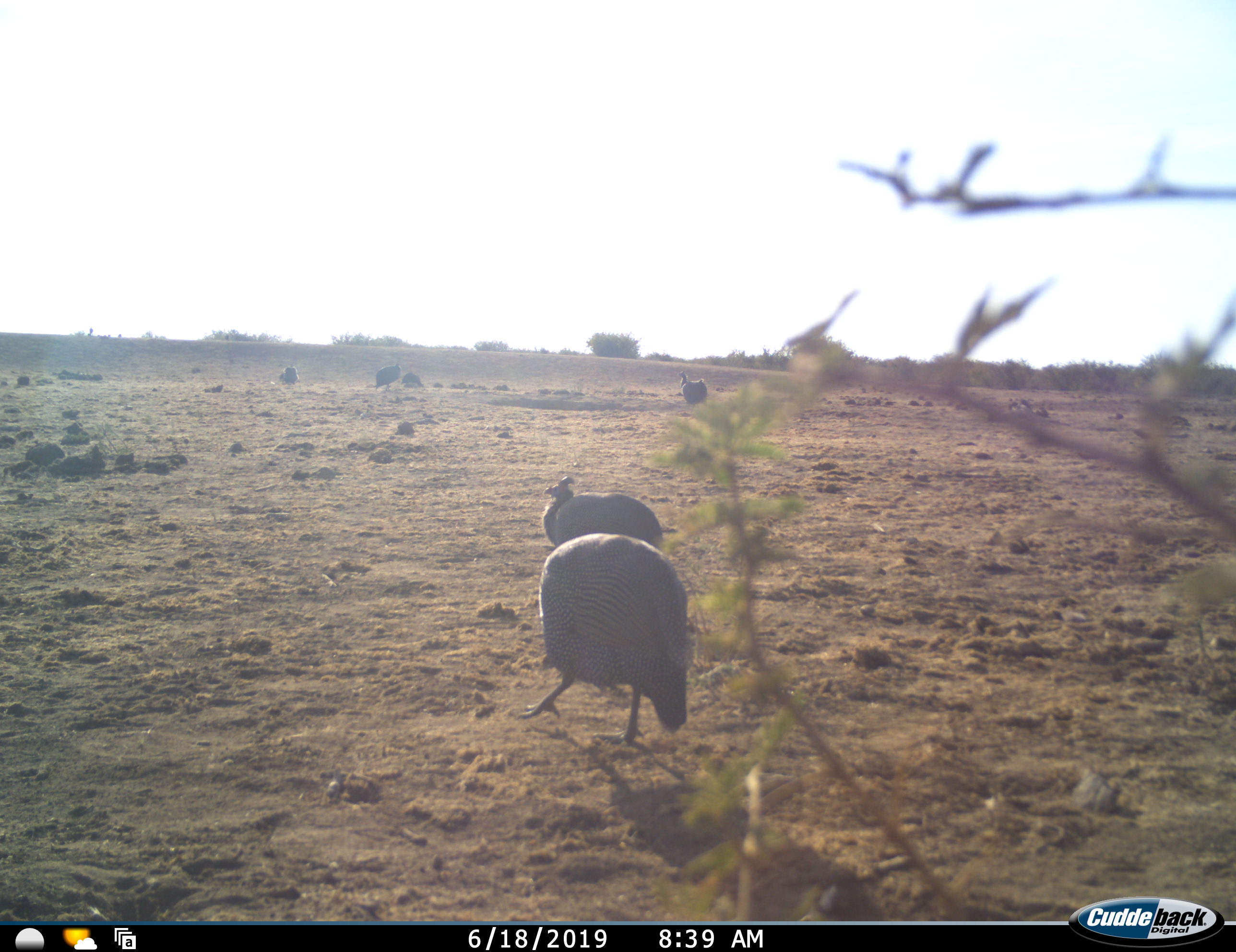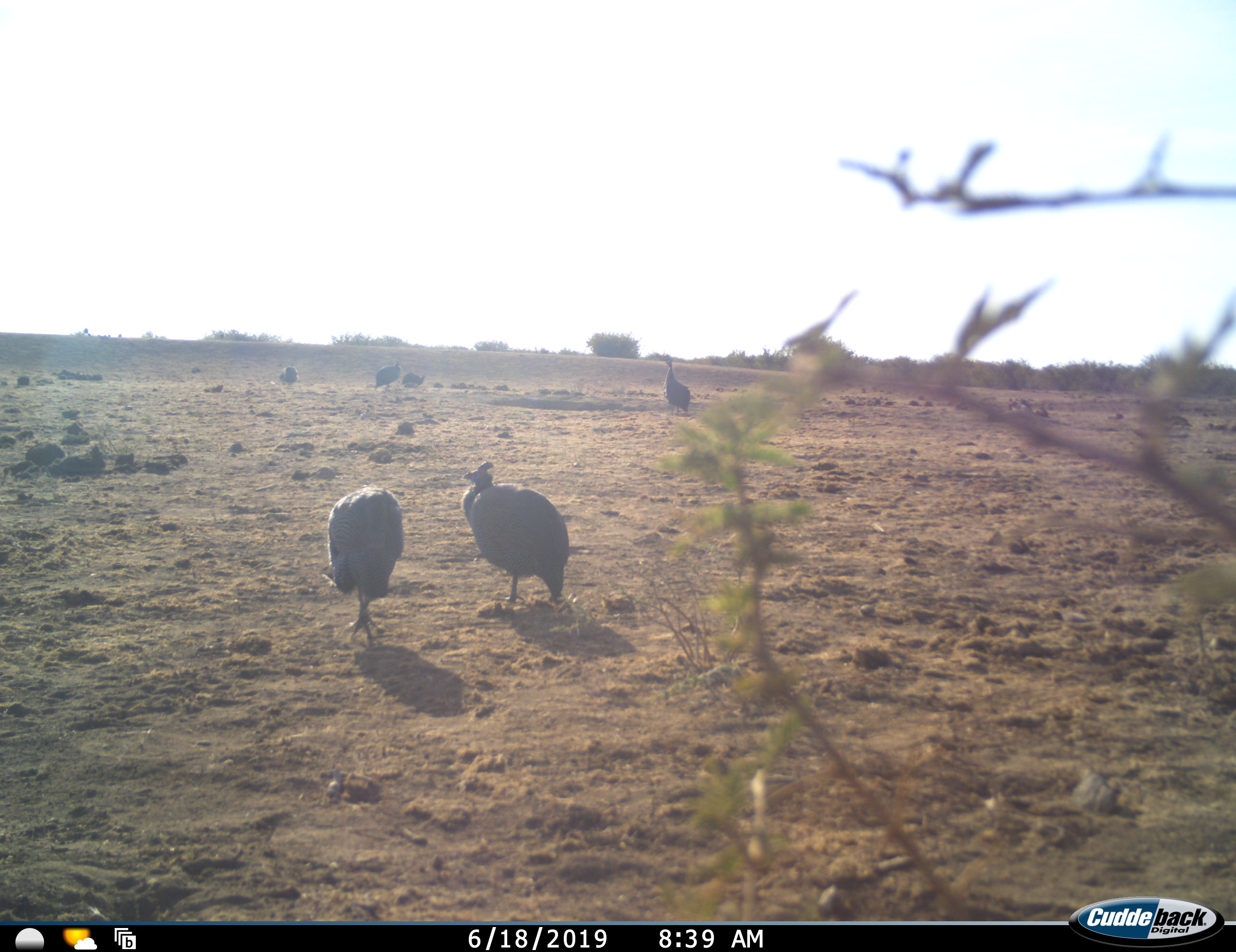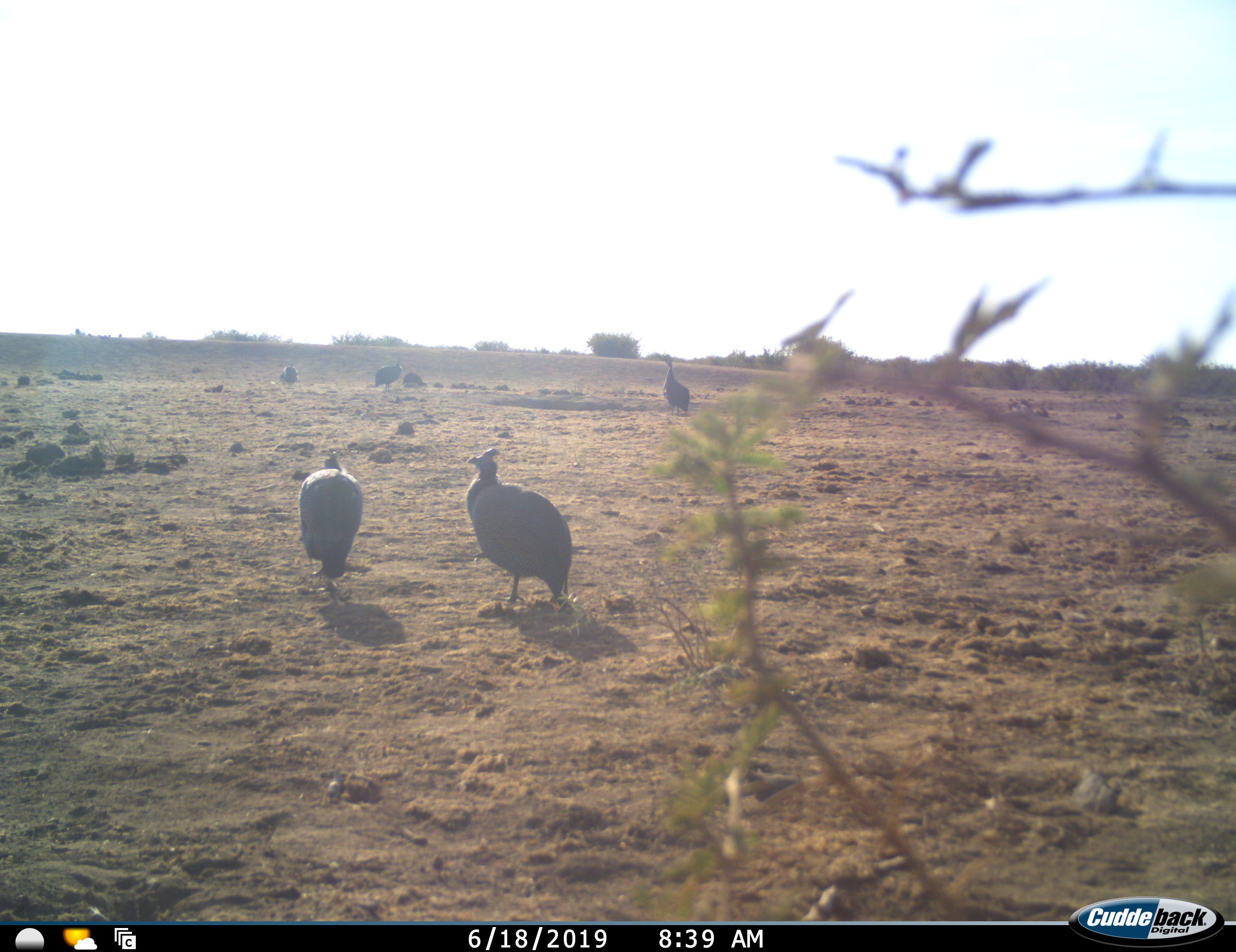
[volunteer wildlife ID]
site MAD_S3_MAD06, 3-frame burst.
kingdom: Animalia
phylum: Chordata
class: Aves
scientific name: Aves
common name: bird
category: birdother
Birdother (bird) (Aves), count 6. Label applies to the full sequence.